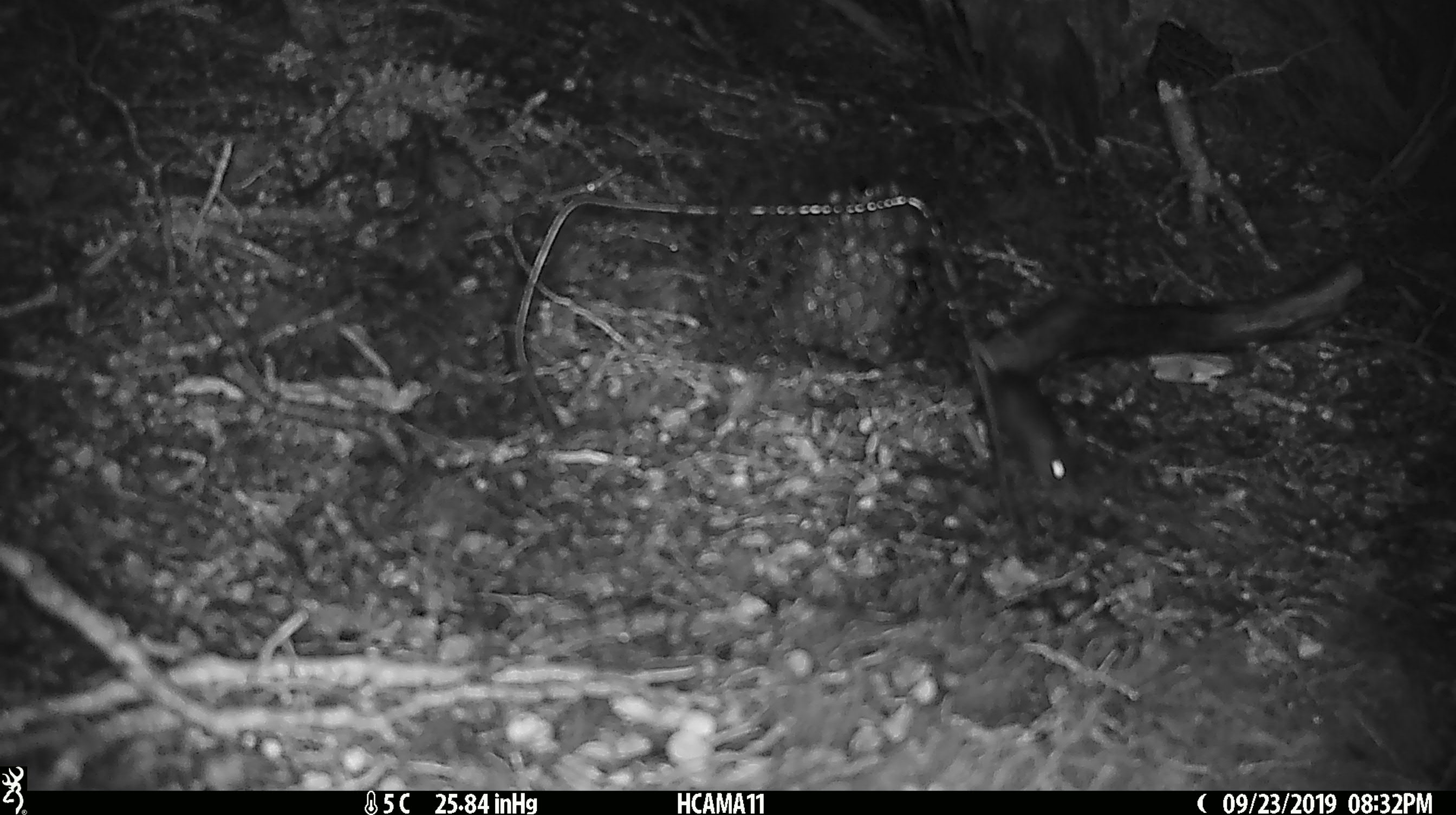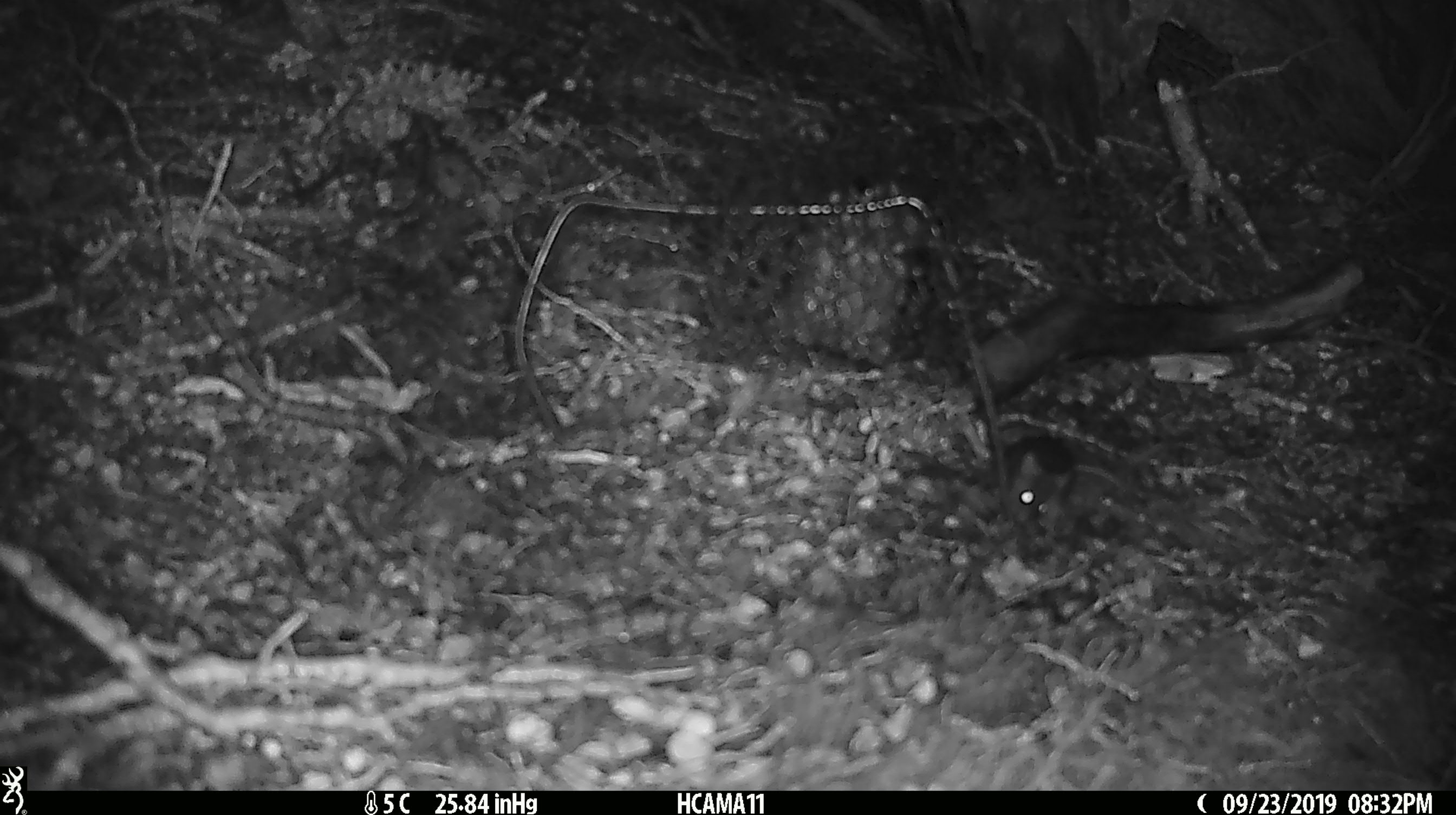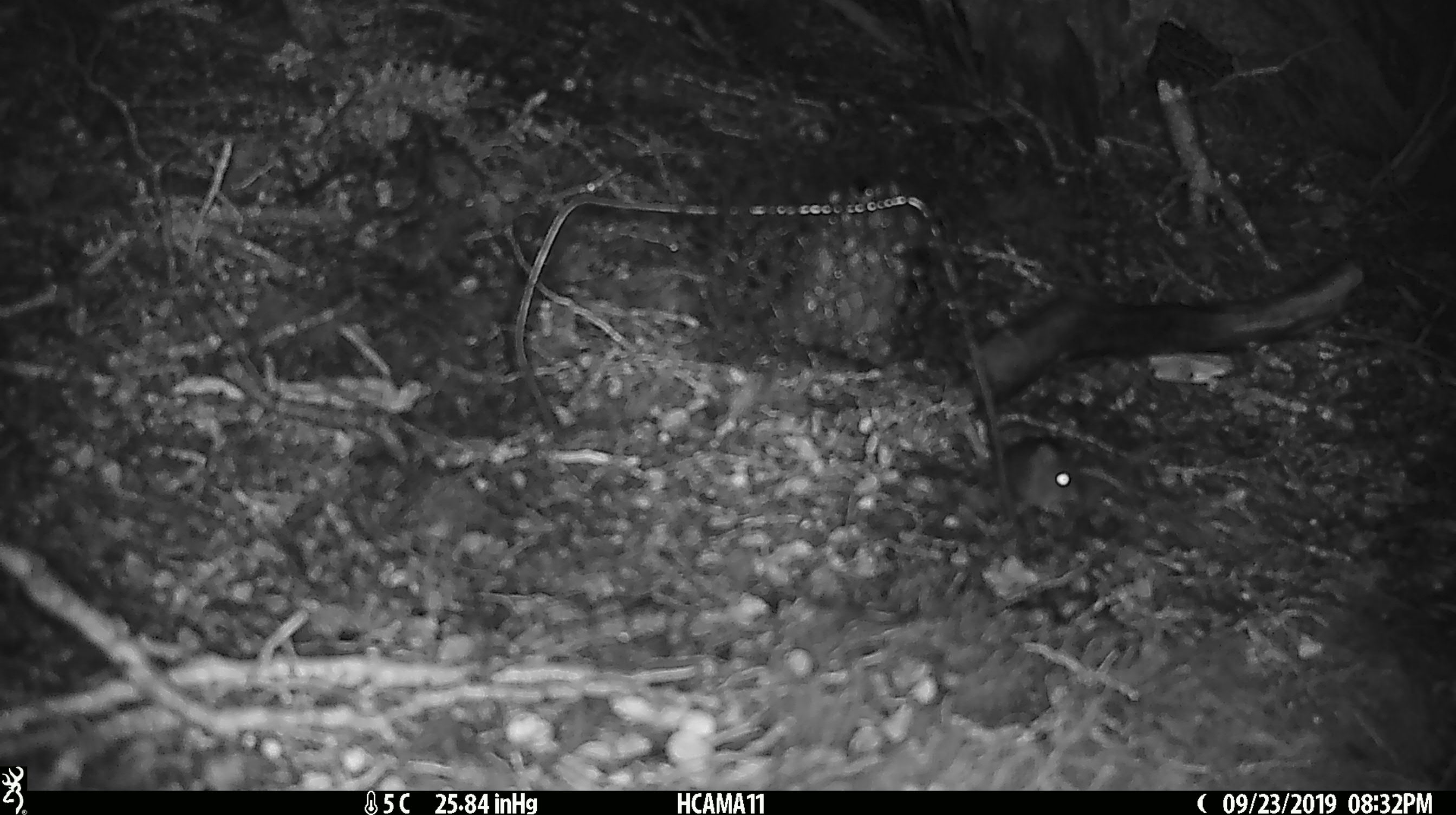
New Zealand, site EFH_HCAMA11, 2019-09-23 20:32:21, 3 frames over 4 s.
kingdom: Animalia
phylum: Chordata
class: Mammalia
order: Rodentia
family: Muridae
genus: Mus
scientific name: Mus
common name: mouse